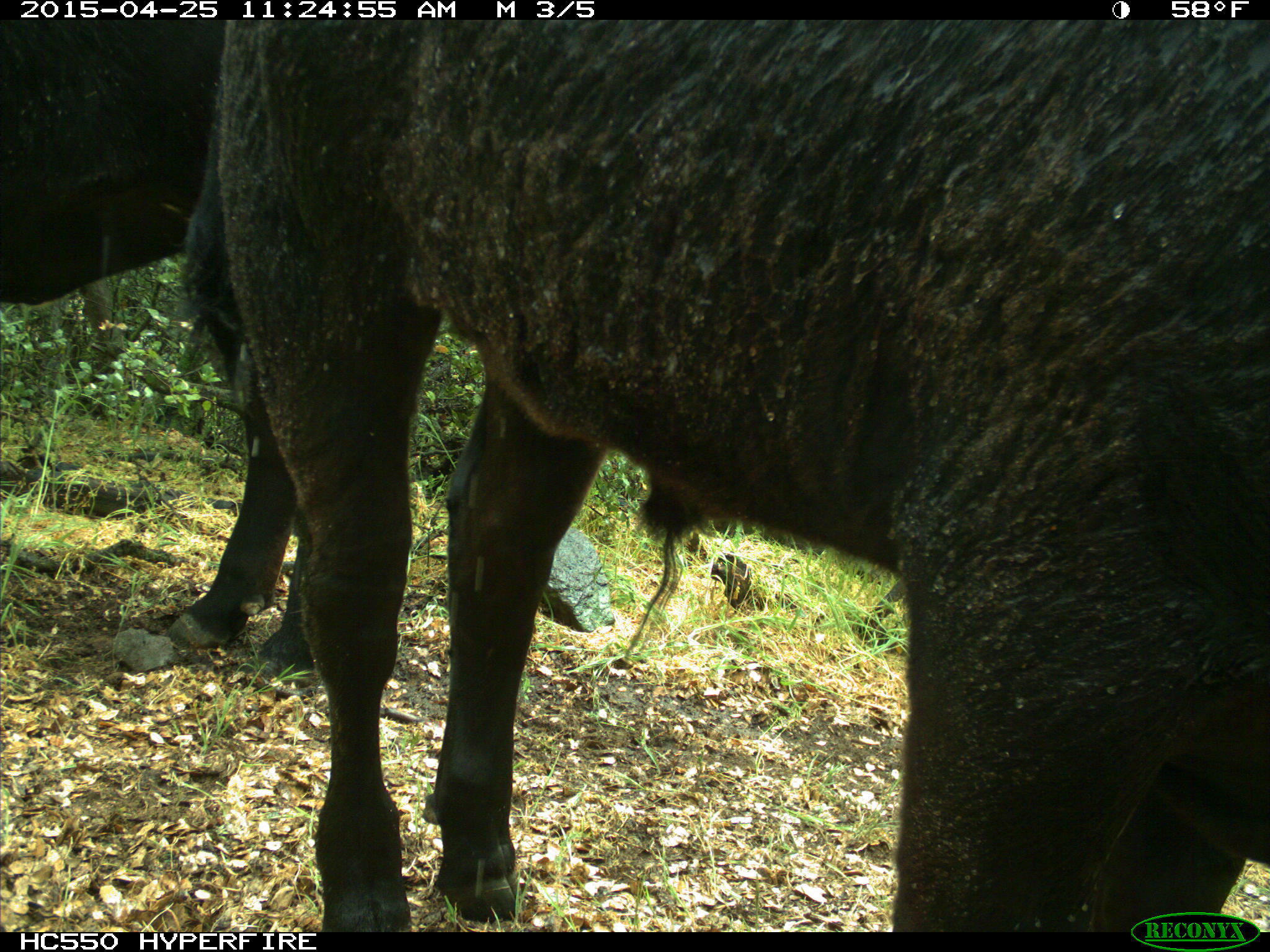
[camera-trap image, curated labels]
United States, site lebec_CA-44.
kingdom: Animalia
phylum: Chordata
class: Mammalia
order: Artiodactyla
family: Suidae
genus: Sus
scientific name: Sus scrofa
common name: wild boar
Sus scrofa (wild boar).